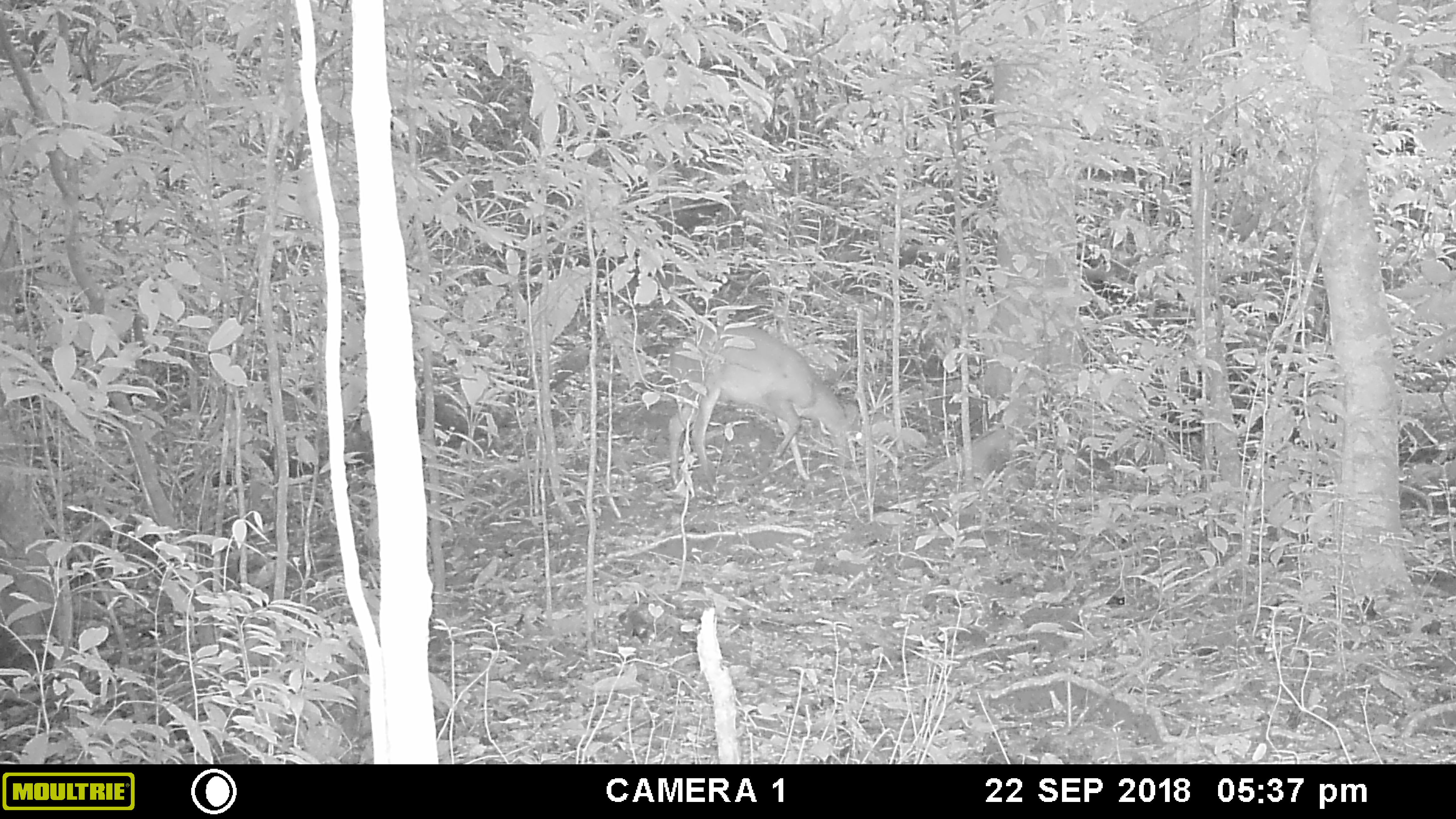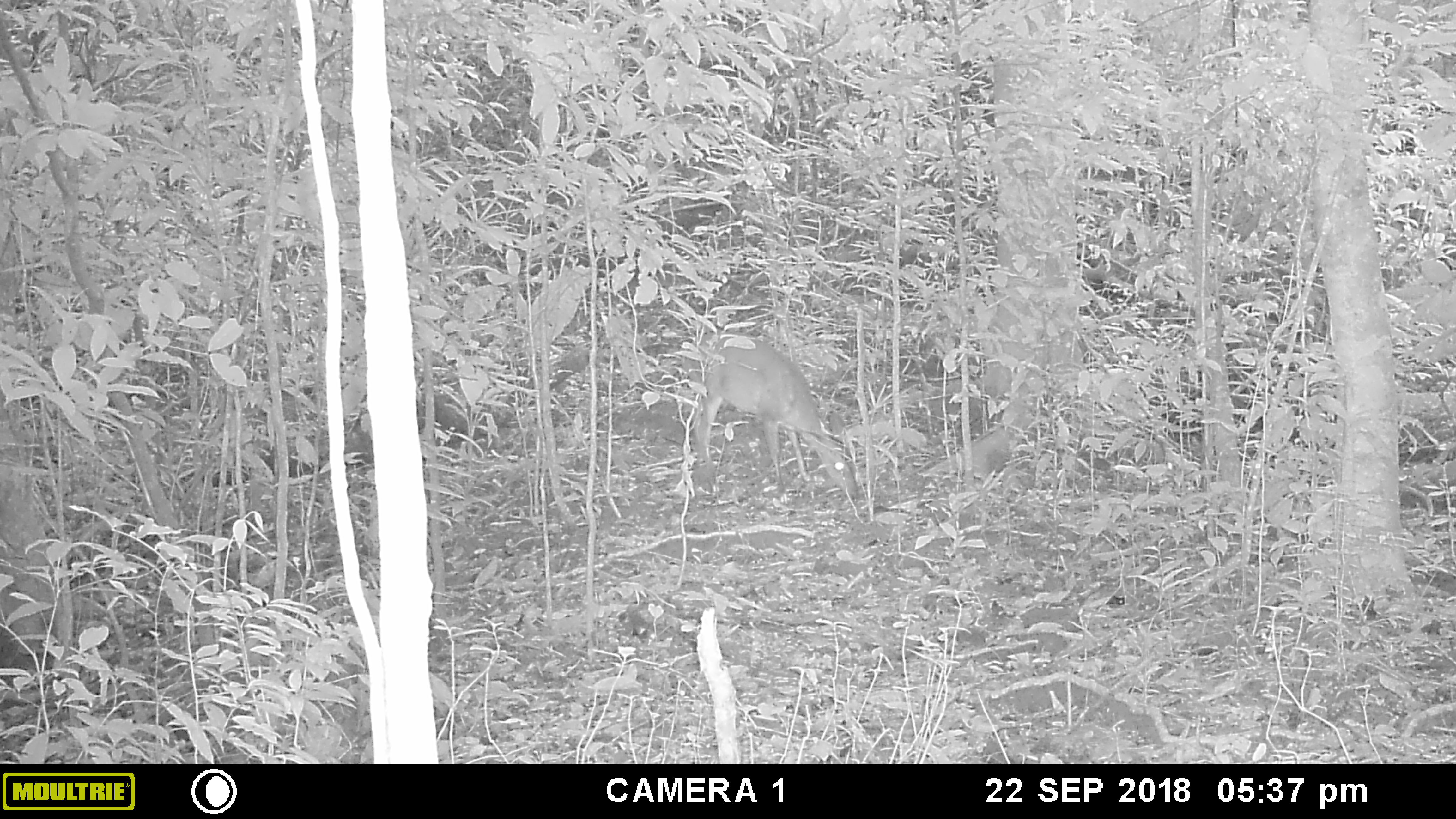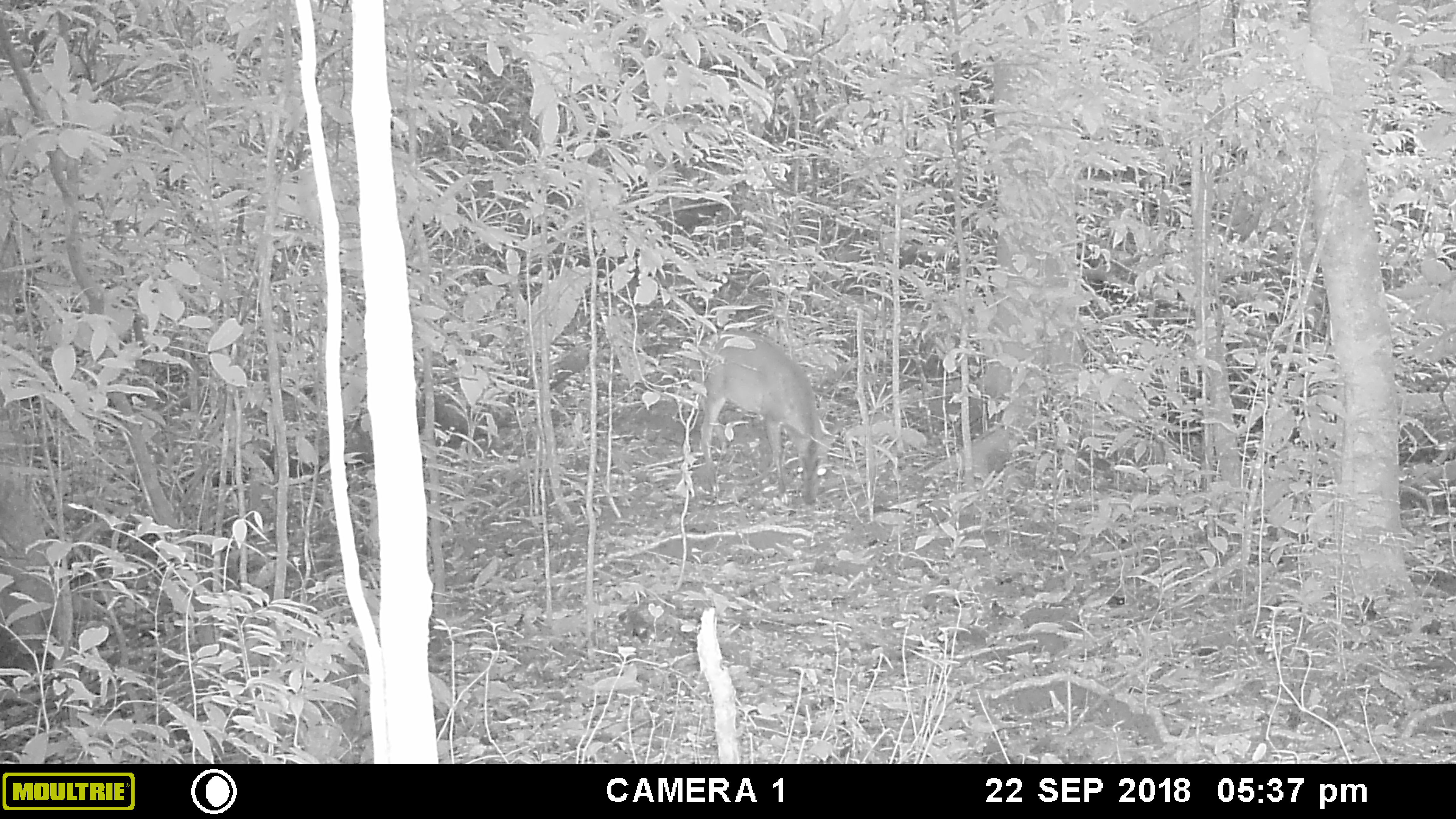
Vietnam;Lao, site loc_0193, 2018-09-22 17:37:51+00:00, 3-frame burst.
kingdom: Animalia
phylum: Chordata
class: Mammalia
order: Artiodactyla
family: Cervidae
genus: Muntiacus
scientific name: Muntiacus vuquangensis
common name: large-antlered muntjac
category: large antlered muntjac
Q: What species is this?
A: Large antlered muntjac (large-antlered muntjac) (Muntiacus vuquangensis).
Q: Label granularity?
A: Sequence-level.